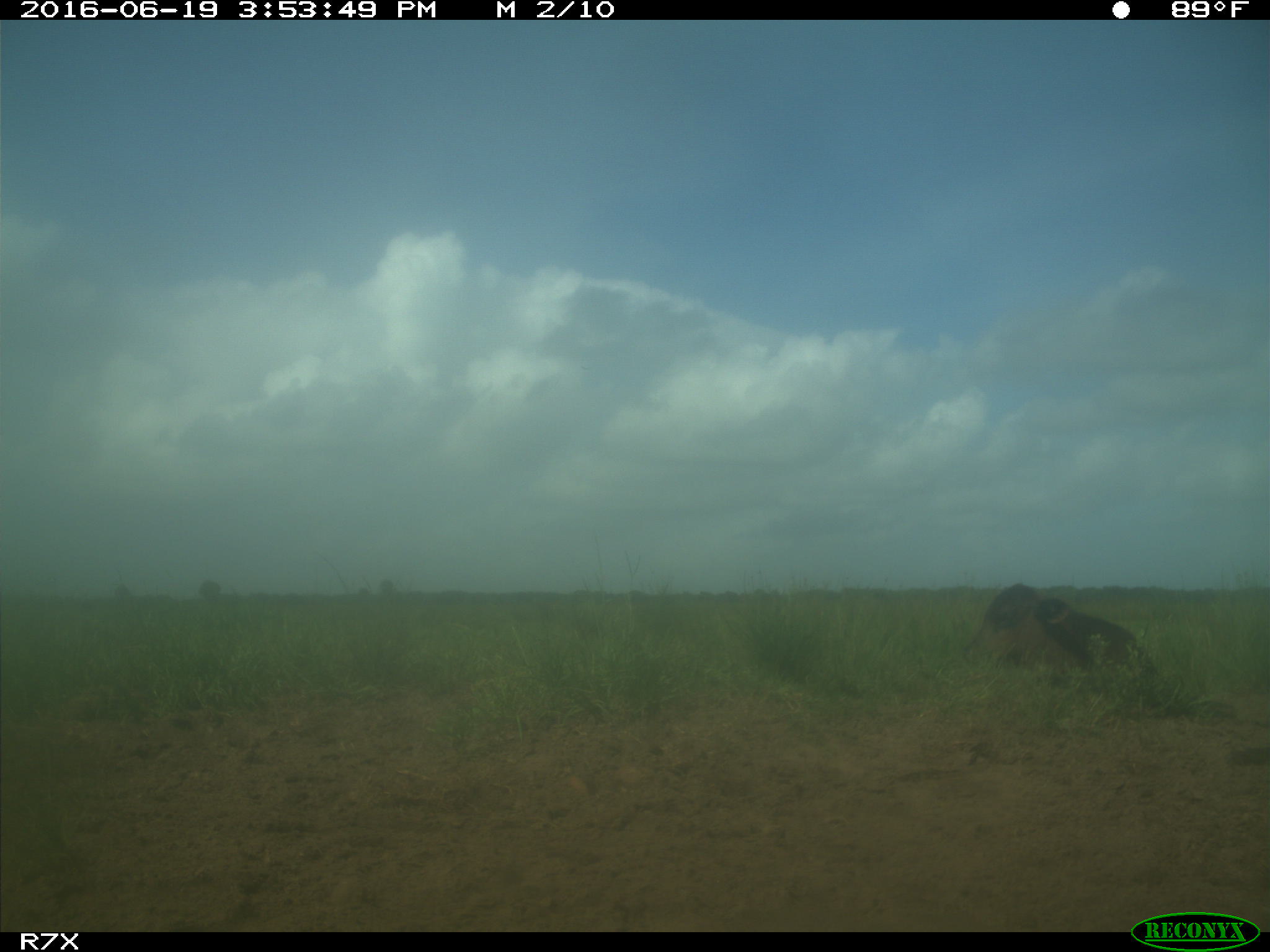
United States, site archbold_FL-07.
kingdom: Animalia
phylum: Chordata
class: Mammalia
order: Artiodactyla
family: Bovidae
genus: Bos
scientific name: Bos taurus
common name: domestic cow